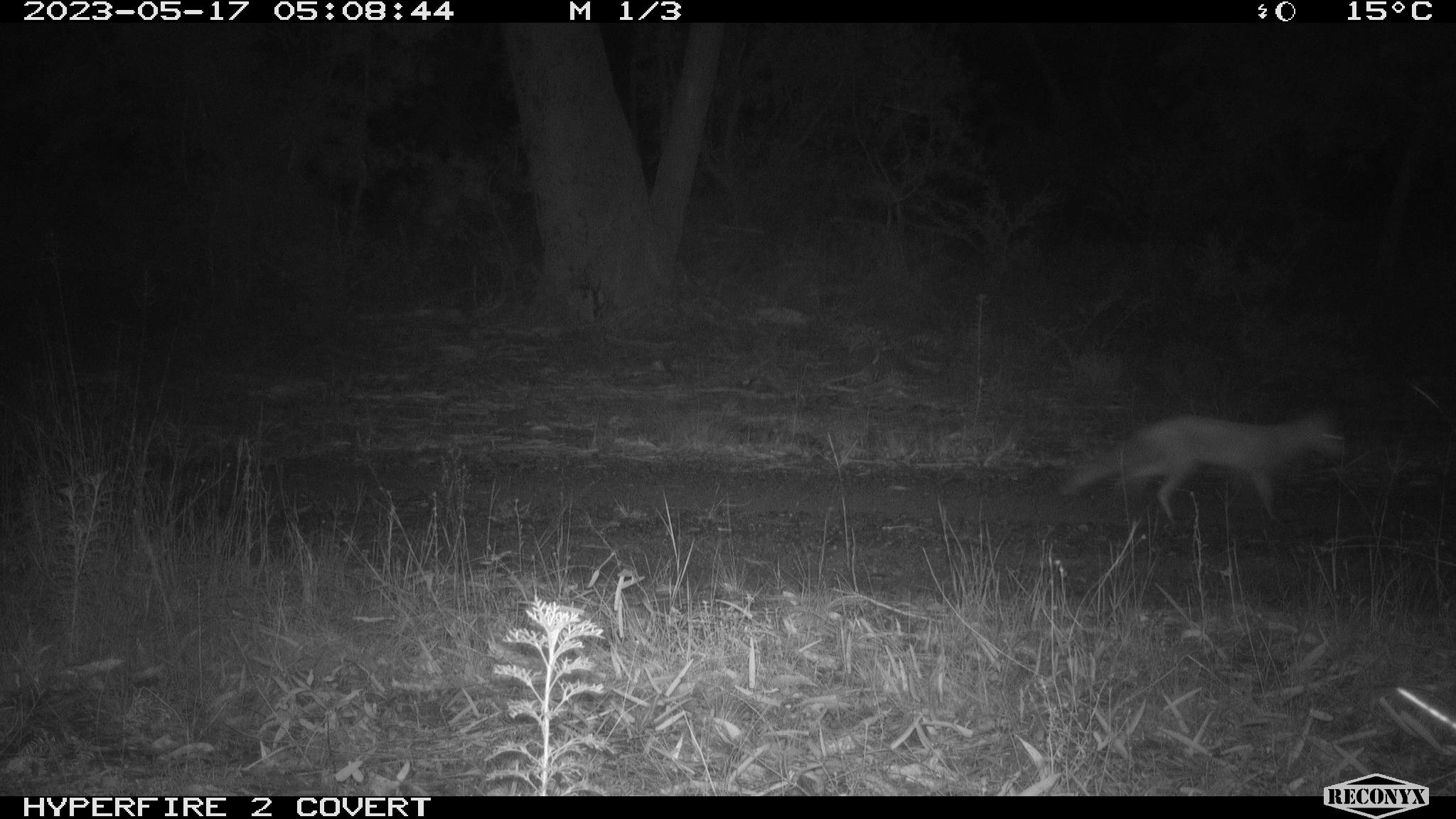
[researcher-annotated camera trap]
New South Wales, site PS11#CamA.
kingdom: Animalia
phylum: Chordata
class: Mammalia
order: Carnivora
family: Canidae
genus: Vulpes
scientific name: Vulpes vulpes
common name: red fox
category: fox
Fox (red fox) (Vulpes vulpes).